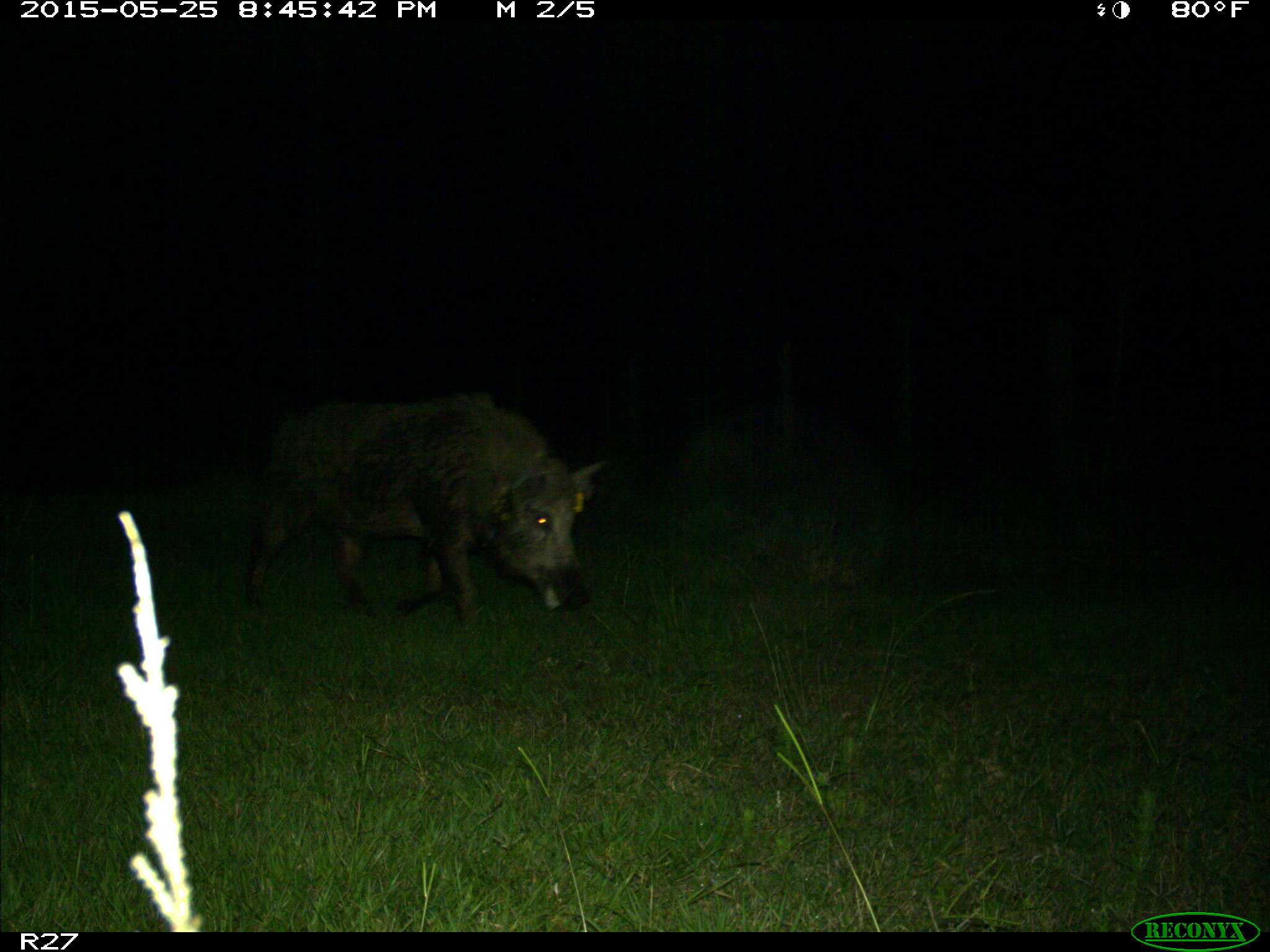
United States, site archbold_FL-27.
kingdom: Animalia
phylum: Chordata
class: Mammalia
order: Artiodactyla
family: Suidae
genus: Sus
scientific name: Sus scrofa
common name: wild boar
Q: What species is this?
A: Sus scrofa (wild boar).